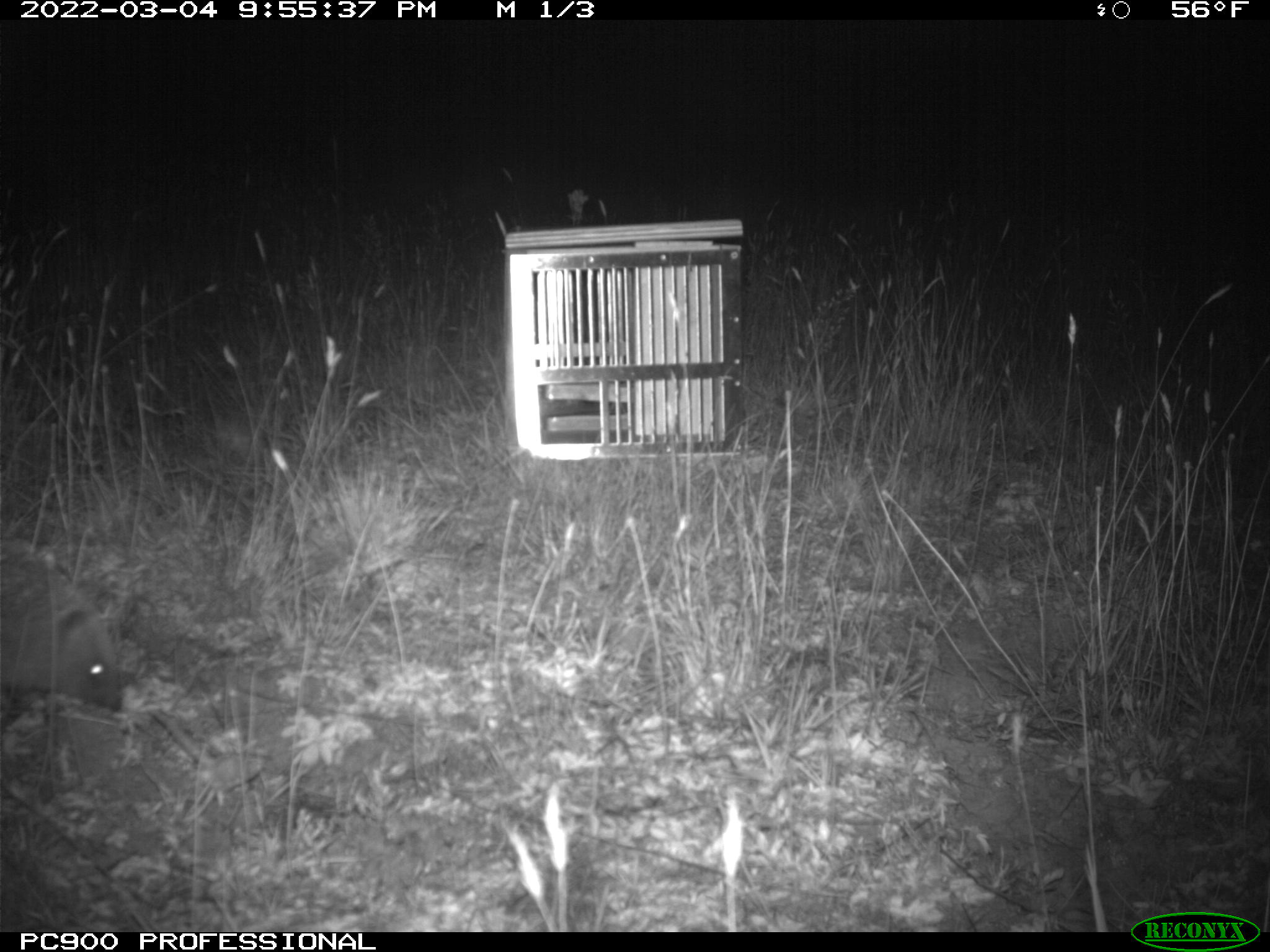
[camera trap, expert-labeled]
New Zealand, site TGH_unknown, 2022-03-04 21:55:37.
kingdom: Animalia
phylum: Chordata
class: Mammalia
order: Eulipotyphla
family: Erinaceidae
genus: Erinaceus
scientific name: Erinaceus europaeus europaeus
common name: european hedgehog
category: hedgehog